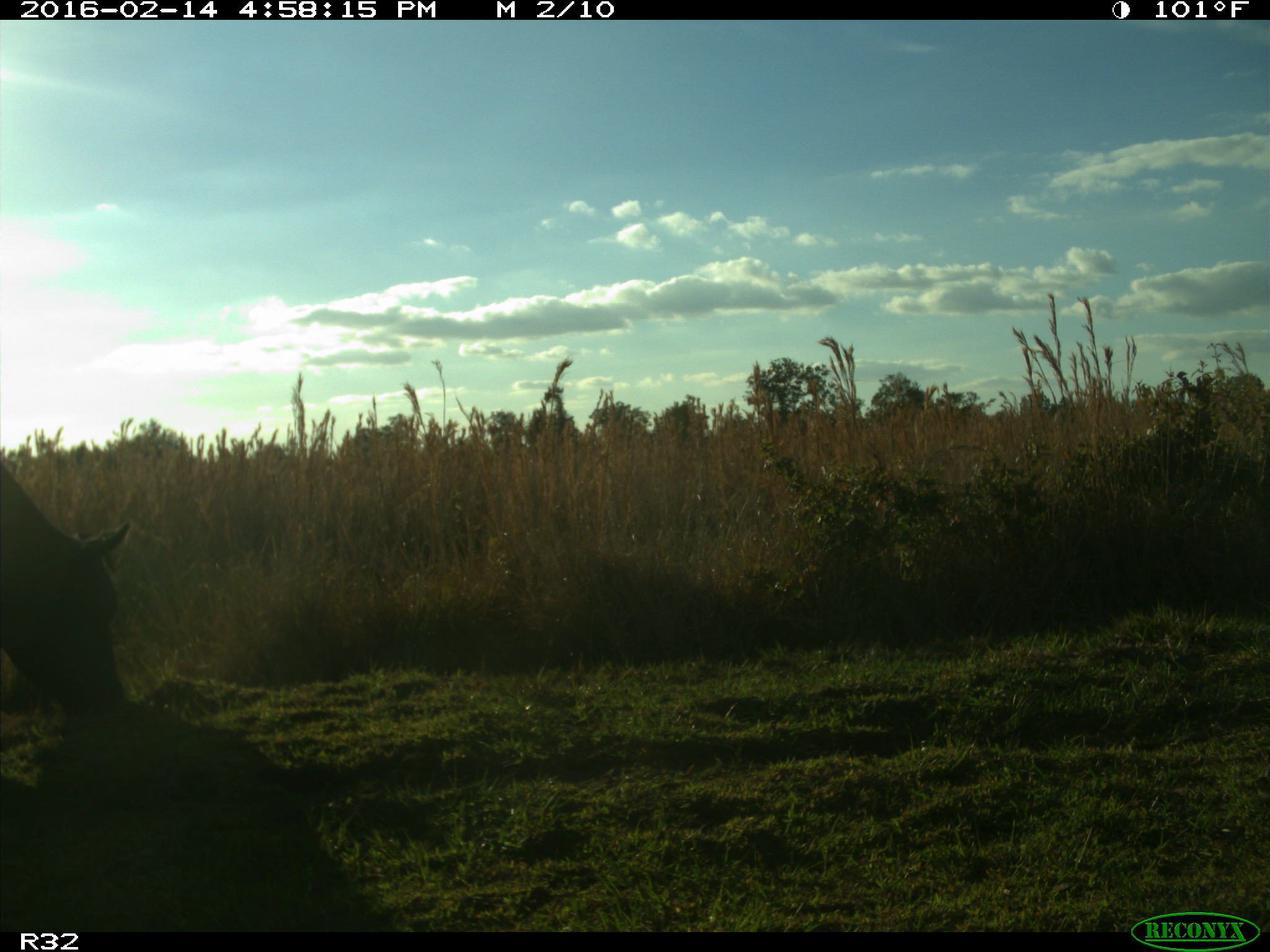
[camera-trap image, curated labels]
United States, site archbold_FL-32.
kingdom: Animalia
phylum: Chordata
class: Mammalia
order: Artiodactyla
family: Bovidae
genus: Bos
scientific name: Bos taurus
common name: domestic cow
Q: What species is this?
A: Bos taurus (domestic cow).